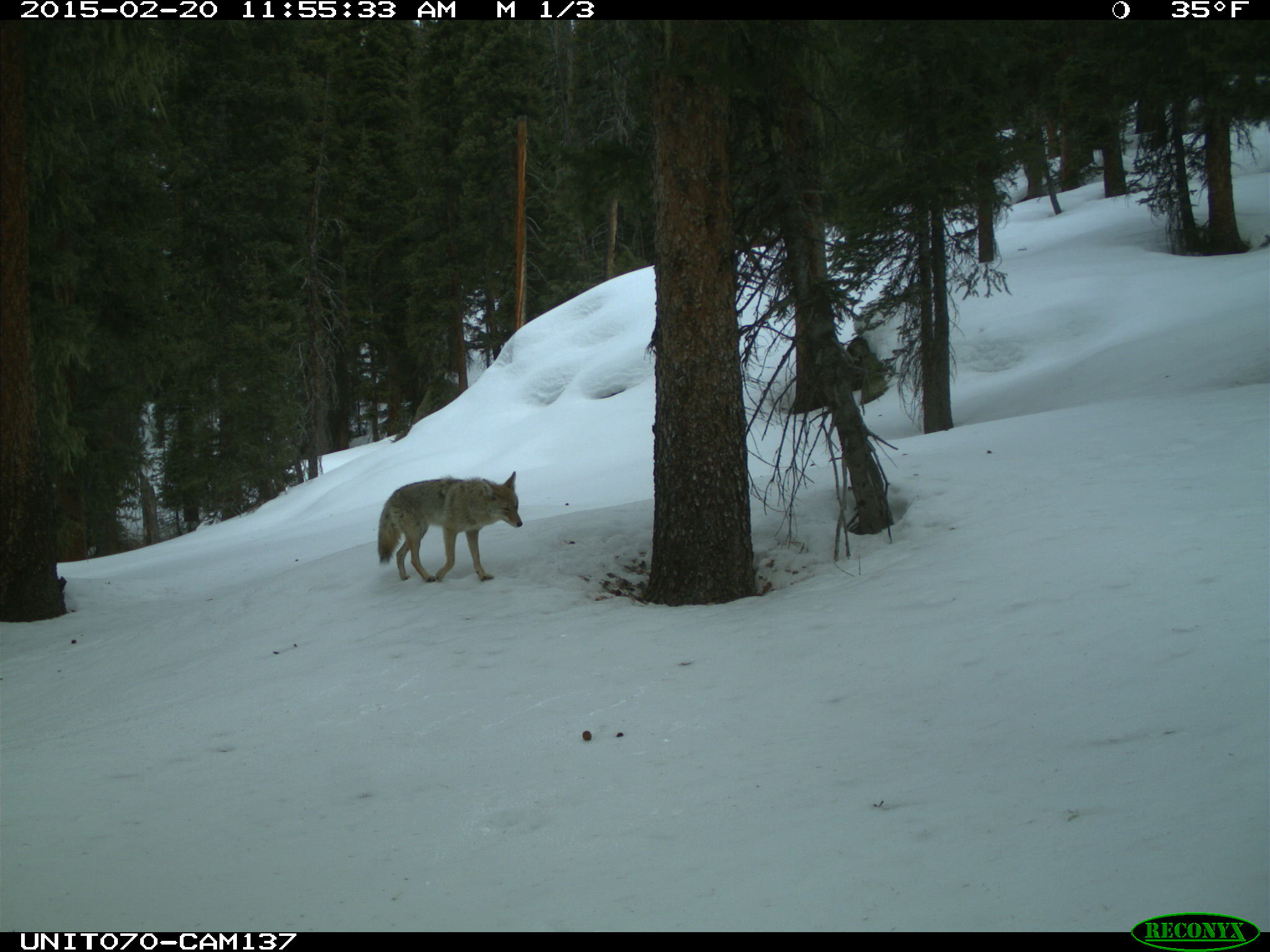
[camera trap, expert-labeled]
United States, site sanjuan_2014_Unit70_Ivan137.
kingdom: Animalia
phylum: Chordata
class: Mammalia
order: Carnivora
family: Canidae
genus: Canis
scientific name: Canis latrans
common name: coyote